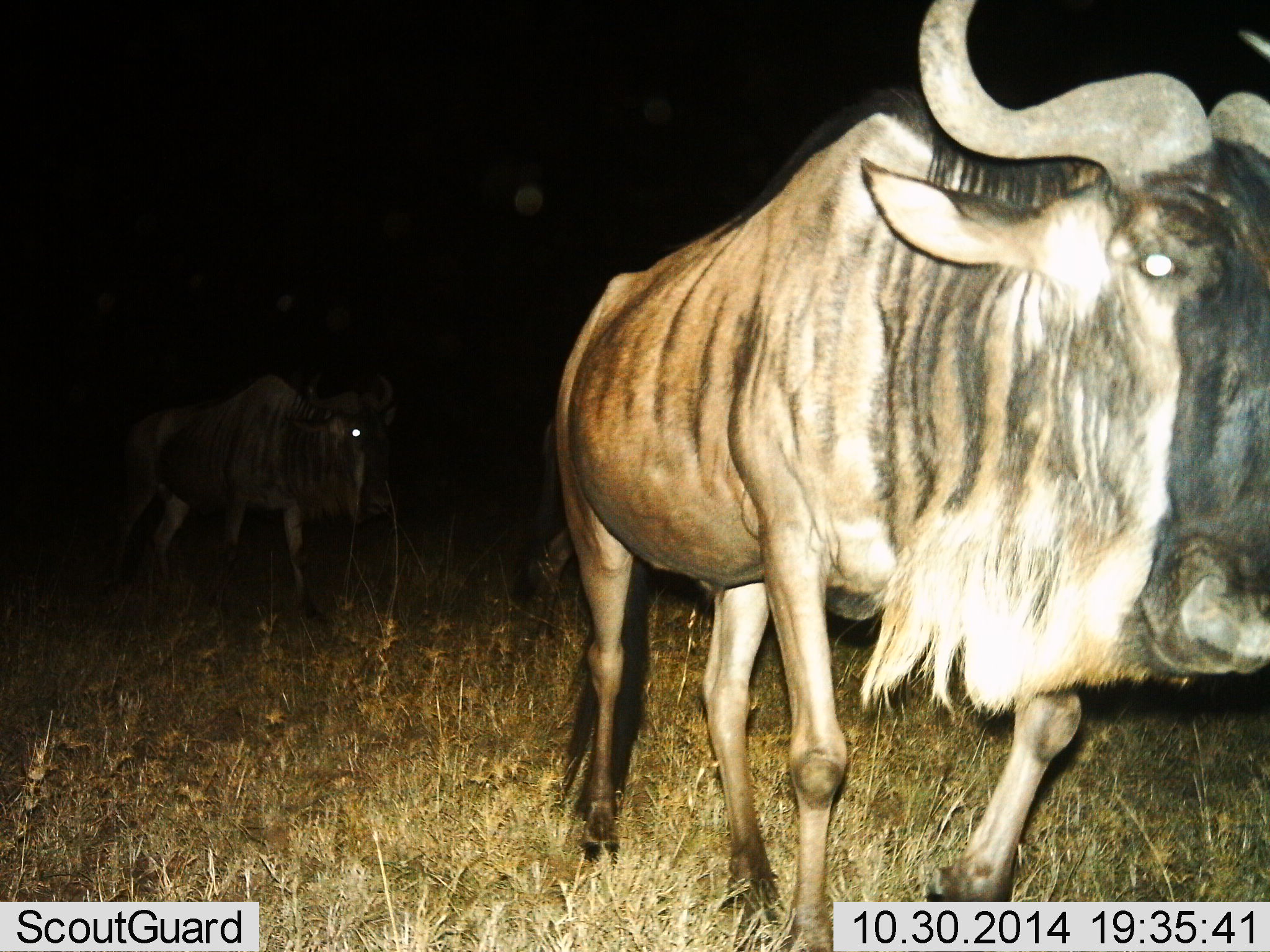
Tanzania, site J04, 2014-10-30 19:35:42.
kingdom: Animalia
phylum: Chordata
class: Mammalia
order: Artiodactyla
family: Bovidae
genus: Connochaetes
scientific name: Connochaetes taurinus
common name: blue wildebeest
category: wildebeest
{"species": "wildebeest (blue wildebeest) (Connochaetes taurinus)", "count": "2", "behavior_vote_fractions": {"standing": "30%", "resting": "0%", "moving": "70%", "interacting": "0%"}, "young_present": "0%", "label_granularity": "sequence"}